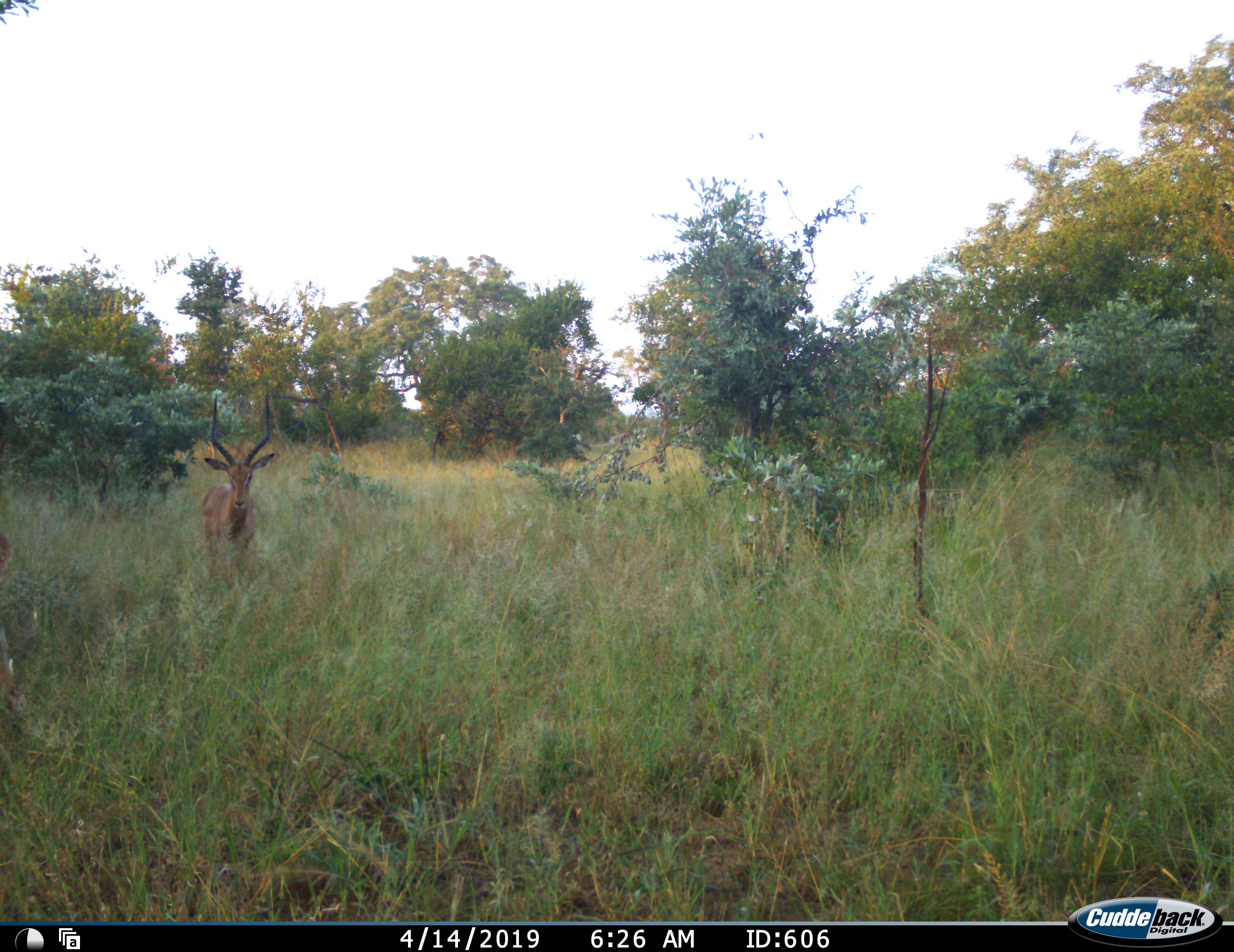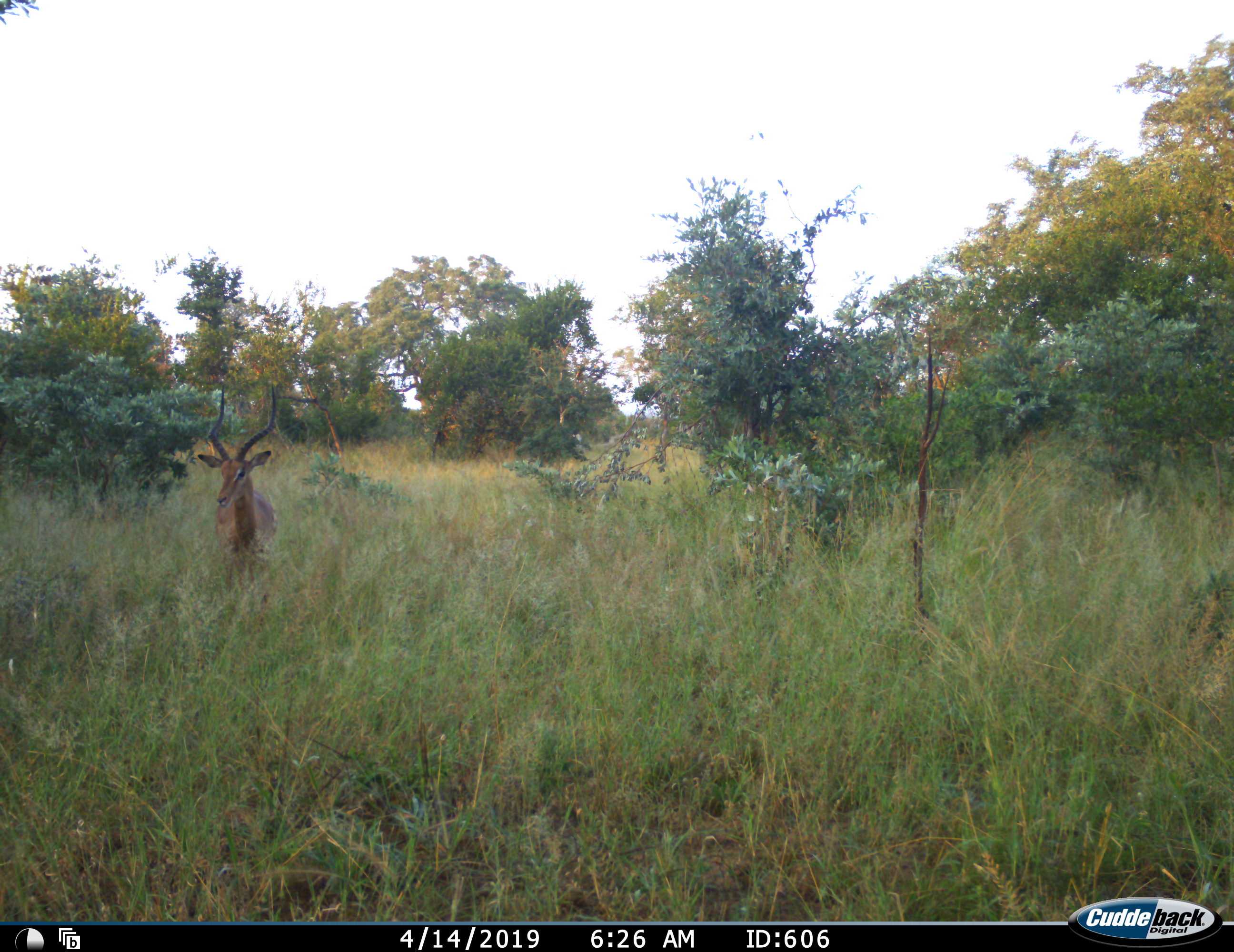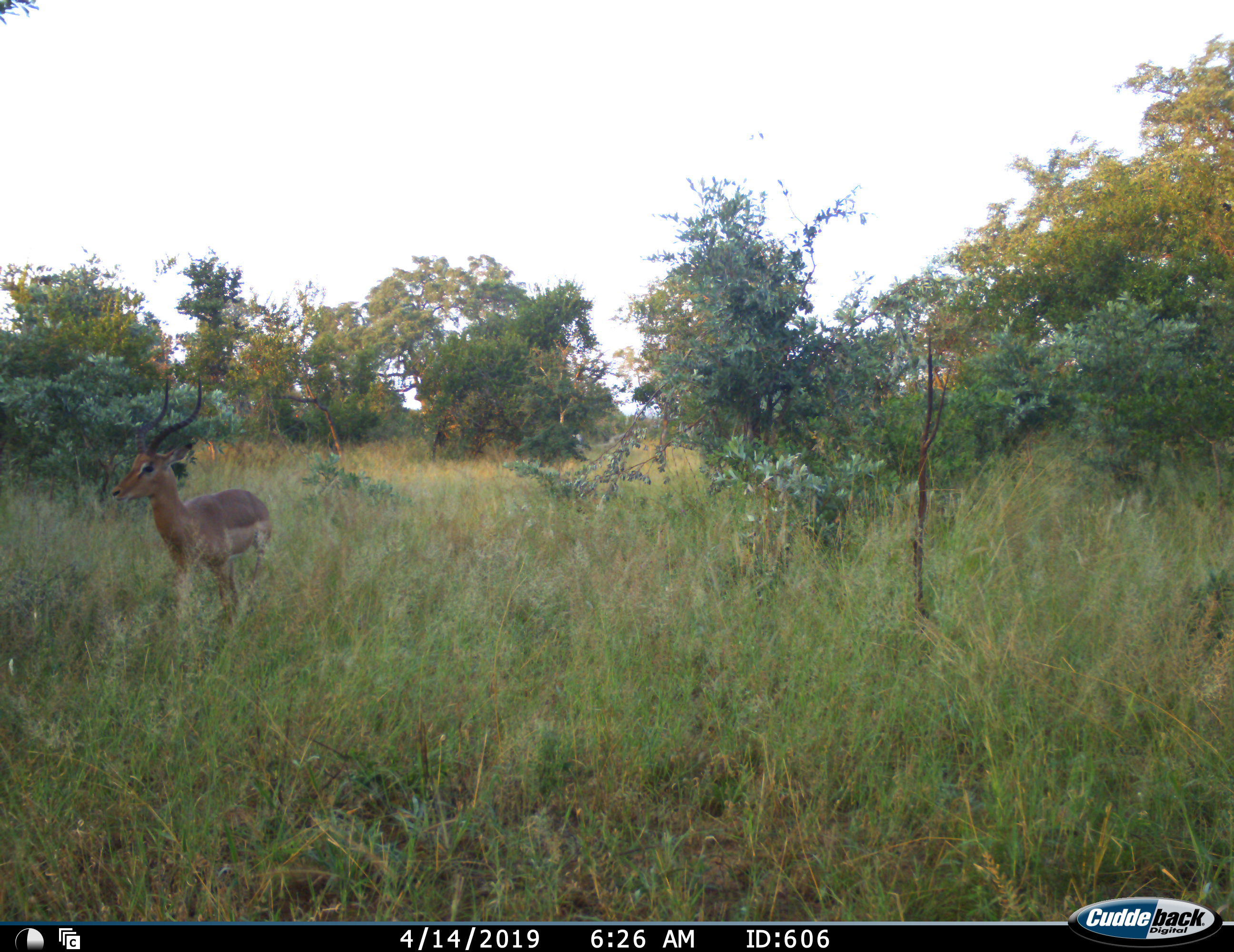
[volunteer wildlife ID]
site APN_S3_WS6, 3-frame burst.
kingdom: Animalia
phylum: Chordata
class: Mammalia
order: Artiodactyla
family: Bovidae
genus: Aepyceros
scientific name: Aepyceros melampus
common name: impala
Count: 1.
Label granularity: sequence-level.